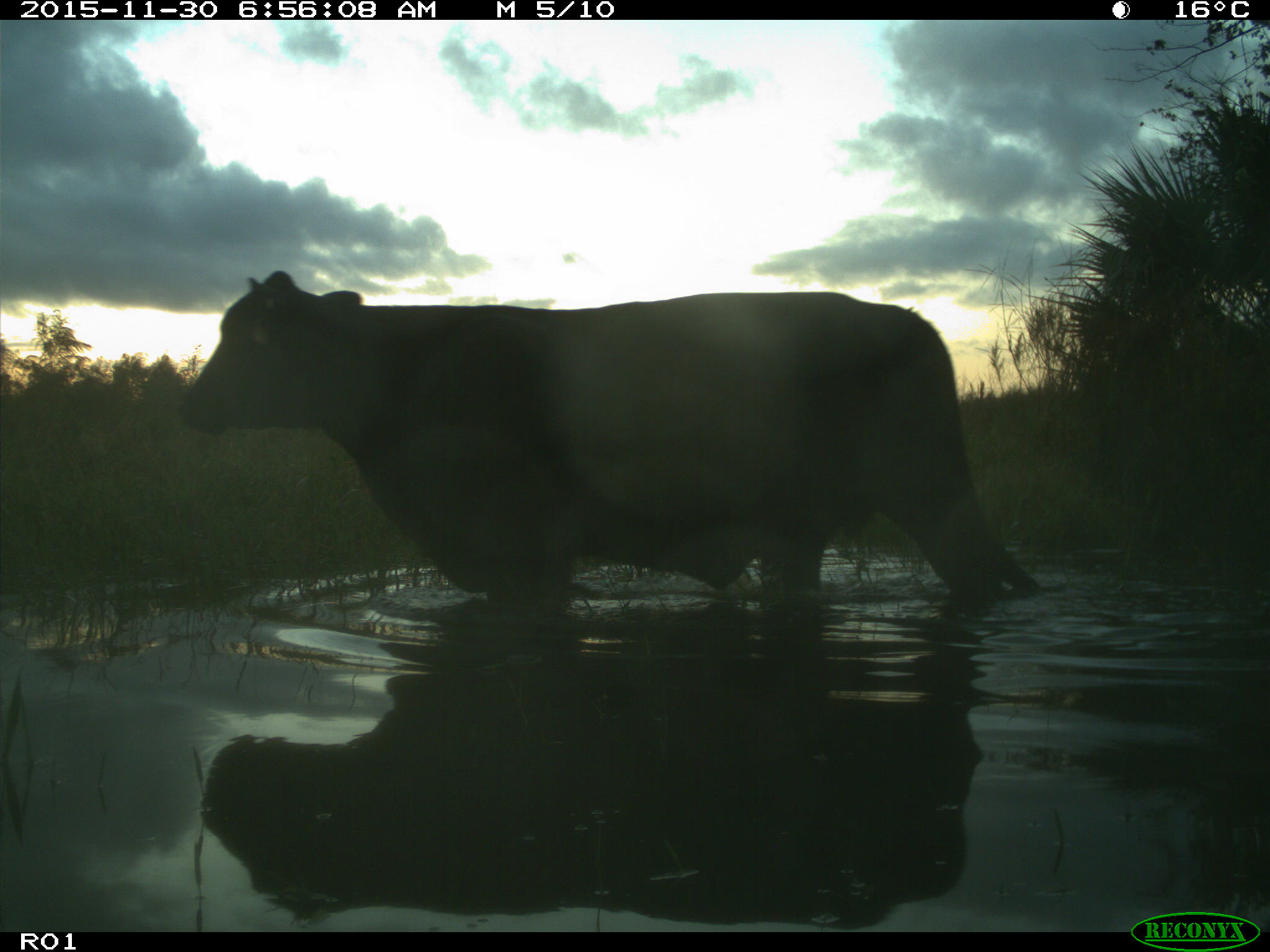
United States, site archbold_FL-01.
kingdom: Animalia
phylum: Chordata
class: Mammalia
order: Artiodactyla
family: Bovidae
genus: Bos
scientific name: Bos taurus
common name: domestic cow